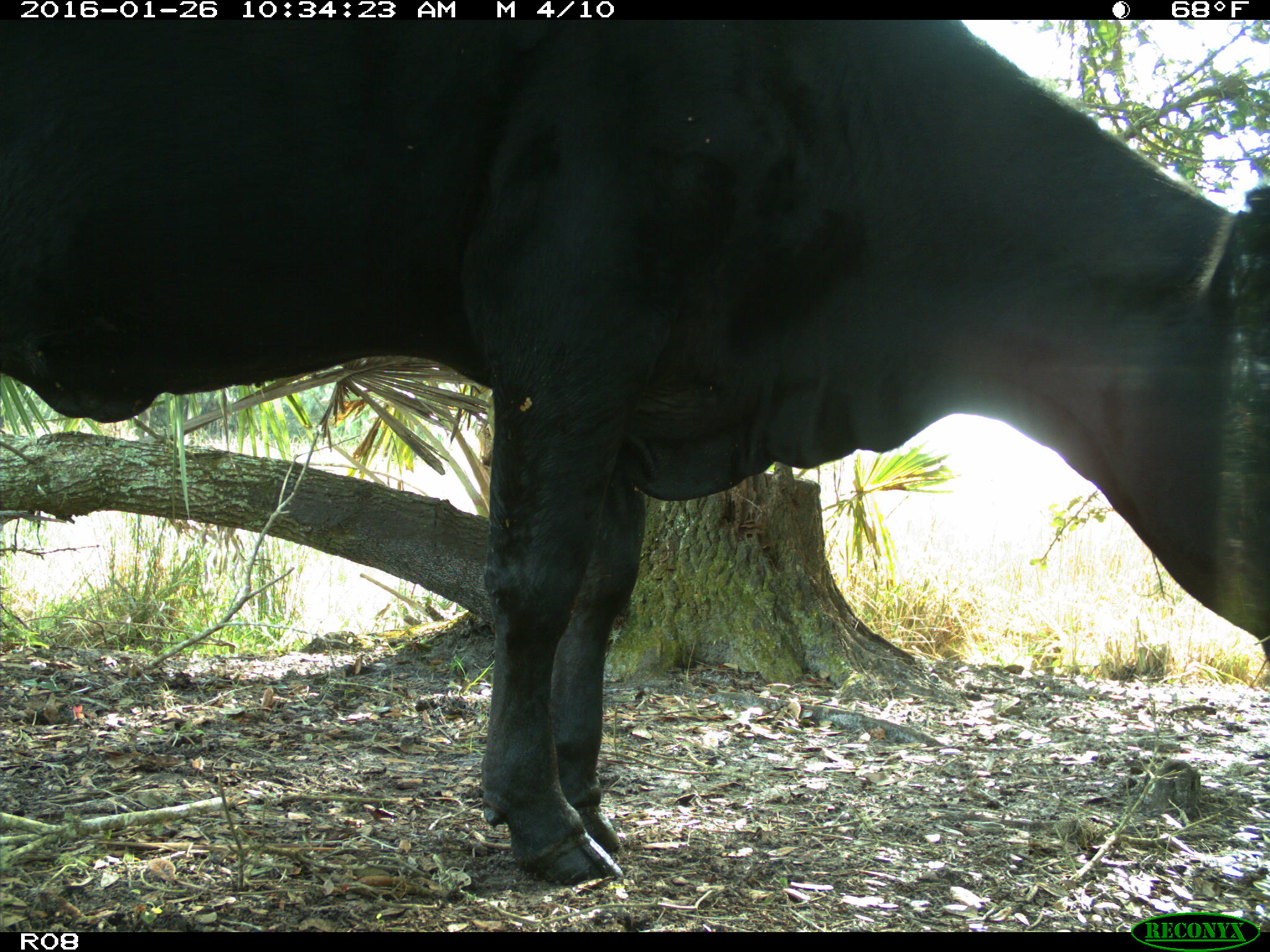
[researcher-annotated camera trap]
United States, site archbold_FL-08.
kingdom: Animalia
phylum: Chordata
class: Mammalia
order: Artiodactyla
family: Bovidae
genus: Bos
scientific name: Bos taurus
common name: domestic cow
Bos taurus (domestic cow).